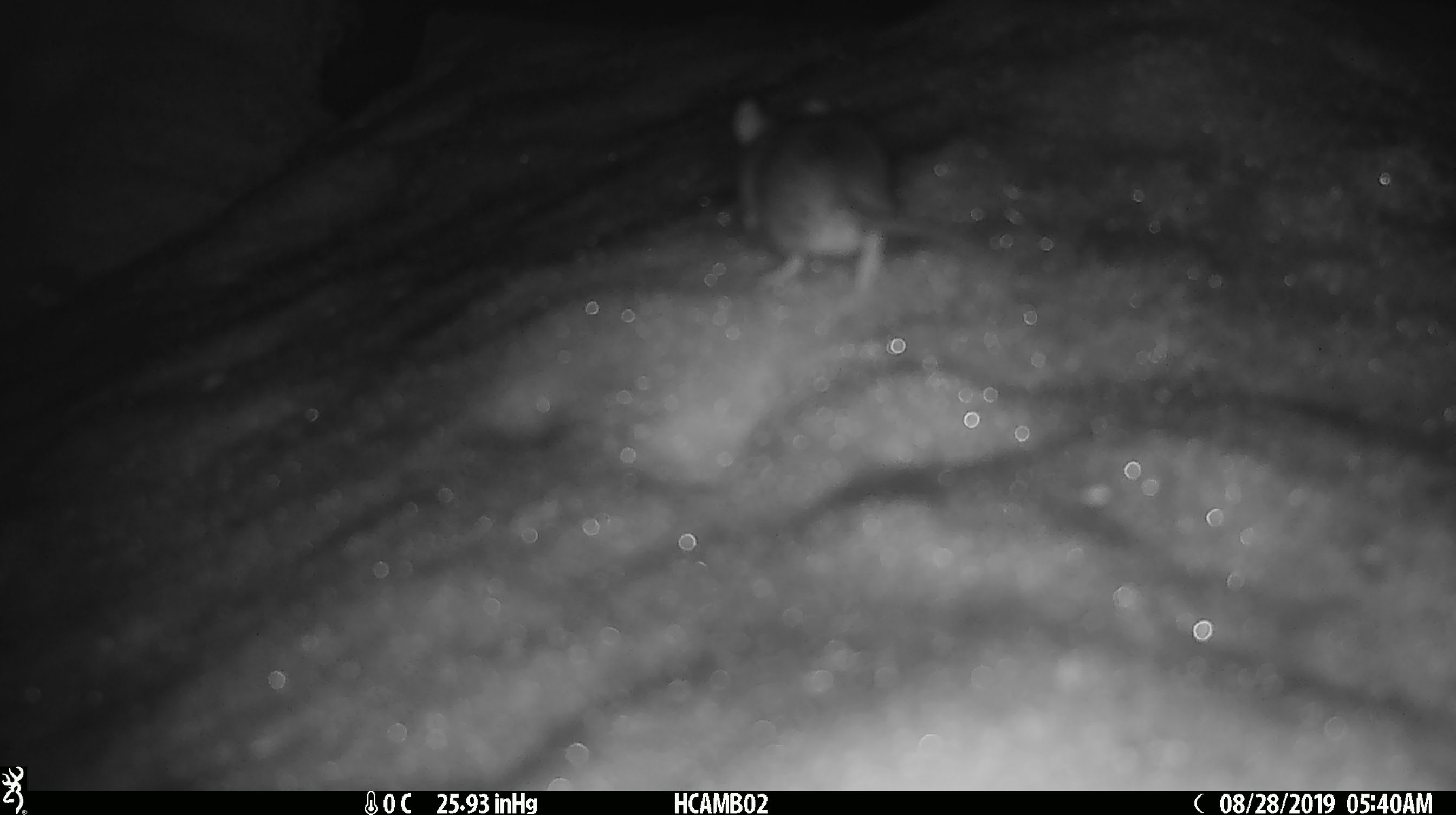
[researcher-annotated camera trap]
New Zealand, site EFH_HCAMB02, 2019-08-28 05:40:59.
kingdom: Animalia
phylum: Chordata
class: Mammalia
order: Rodentia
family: Muridae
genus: Mus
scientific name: Mus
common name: mouse